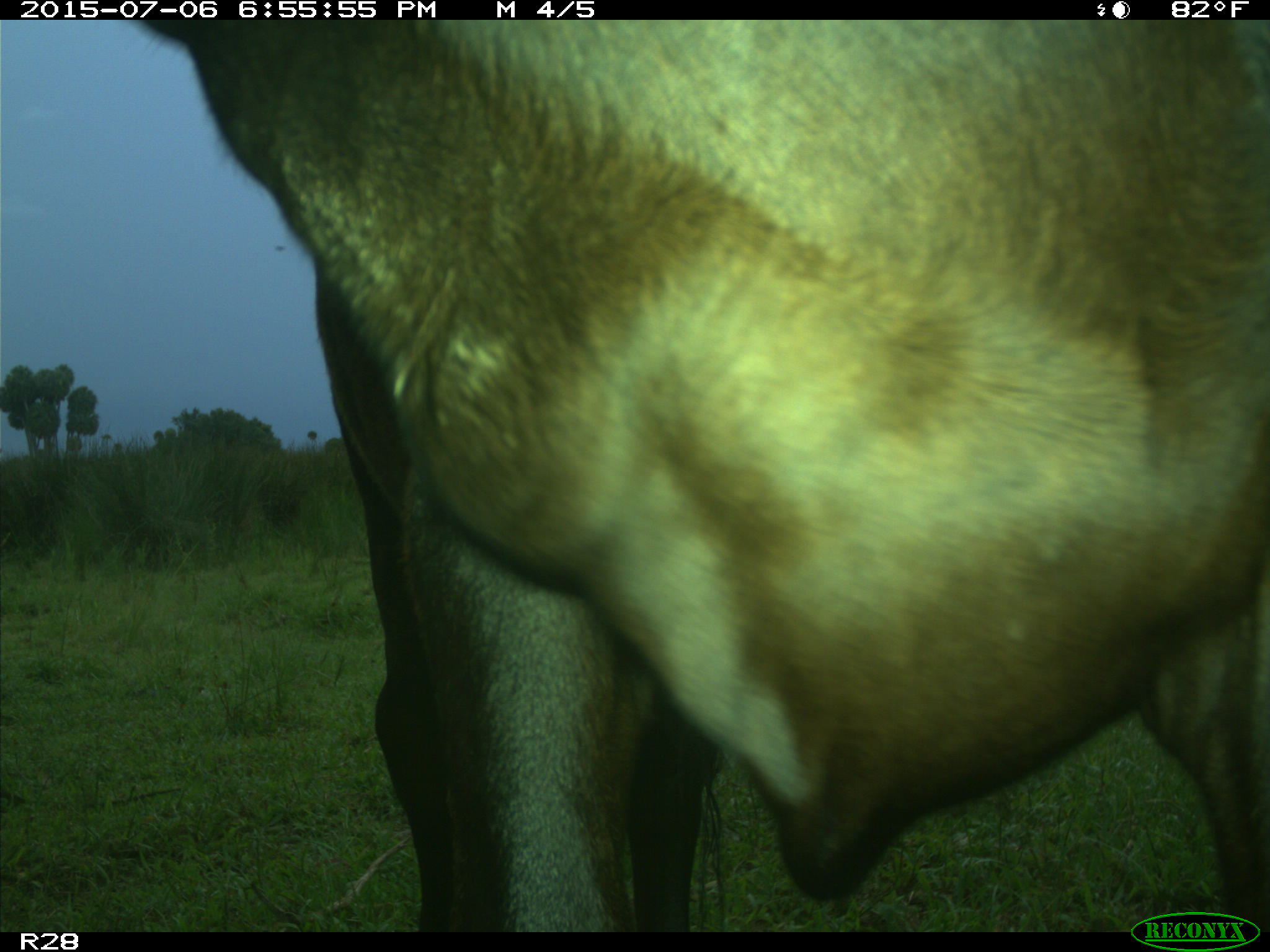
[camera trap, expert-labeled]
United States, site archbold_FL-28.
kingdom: Animalia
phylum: Chordata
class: Mammalia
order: Artiodactyla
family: Bovidae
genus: Bos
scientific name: Bos taurus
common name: domestic cow